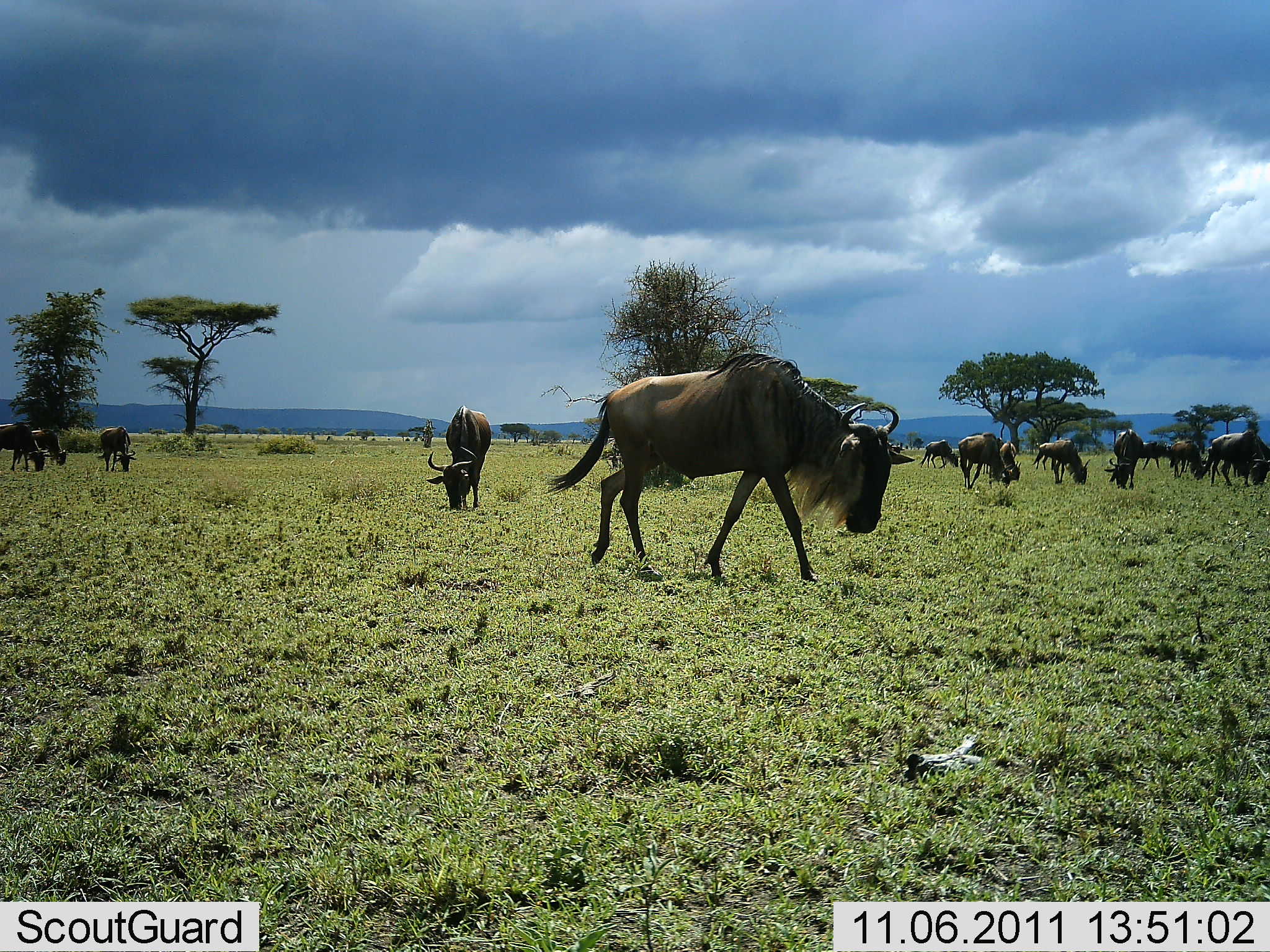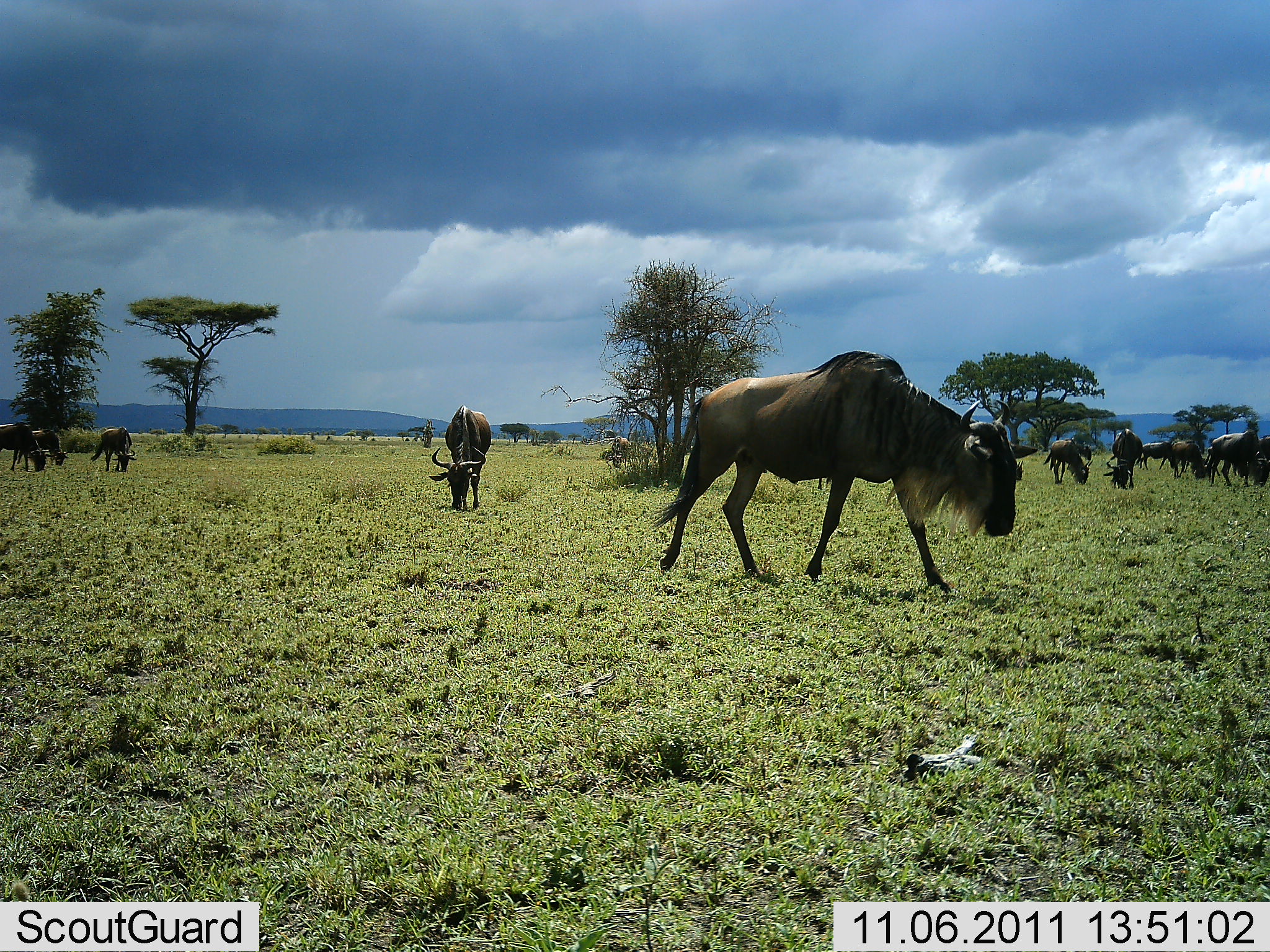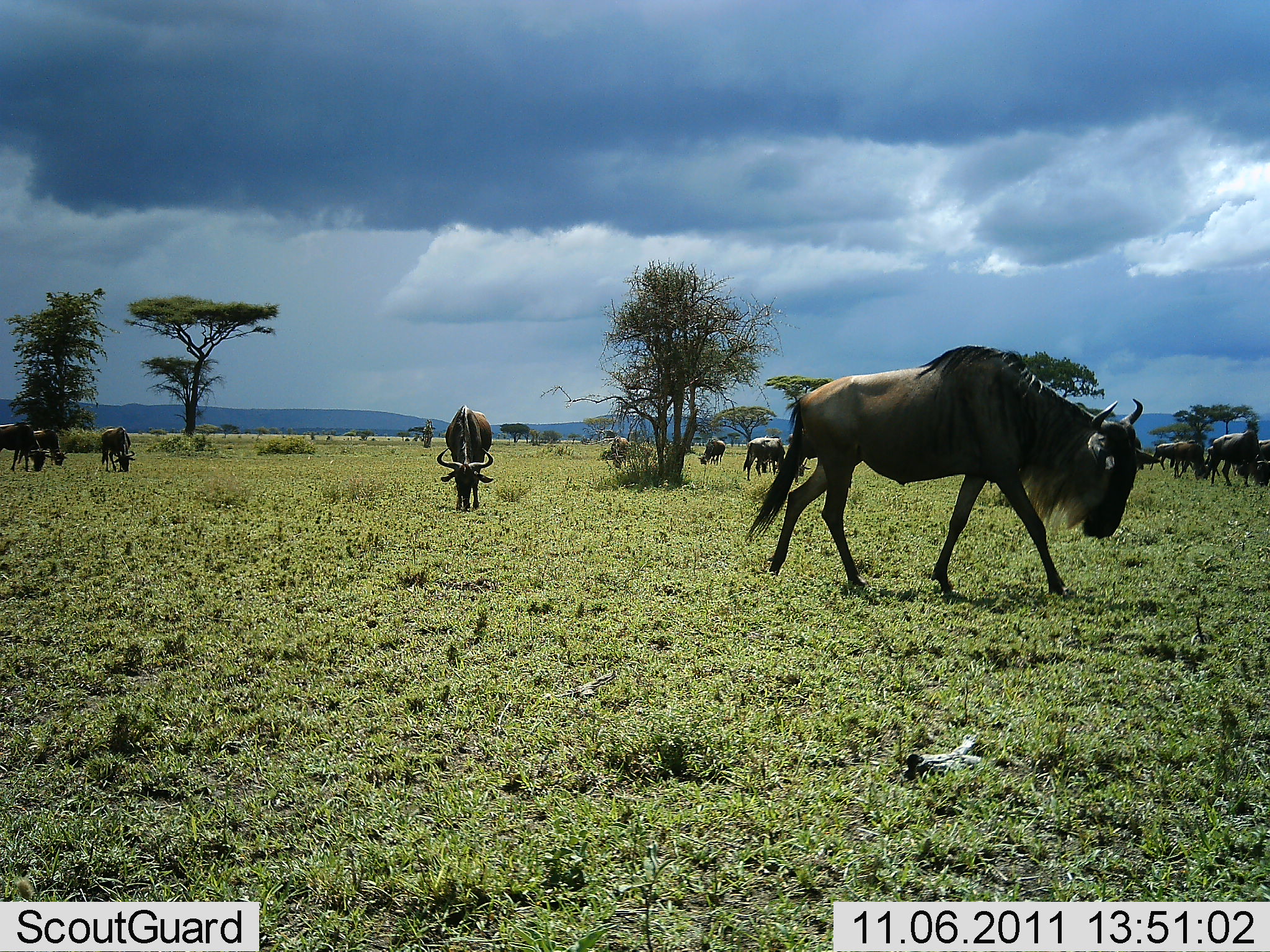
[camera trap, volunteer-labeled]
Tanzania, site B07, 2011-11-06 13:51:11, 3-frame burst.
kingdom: Animalia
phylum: Chordata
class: Mammalia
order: Artiodactyla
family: Bovidae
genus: Connochaetes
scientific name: Connochaetes taurinus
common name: blue wildebeest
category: wildebeest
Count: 11-50.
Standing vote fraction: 33%.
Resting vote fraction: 0%.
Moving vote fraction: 47%.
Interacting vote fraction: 7%.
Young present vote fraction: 0%.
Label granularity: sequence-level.